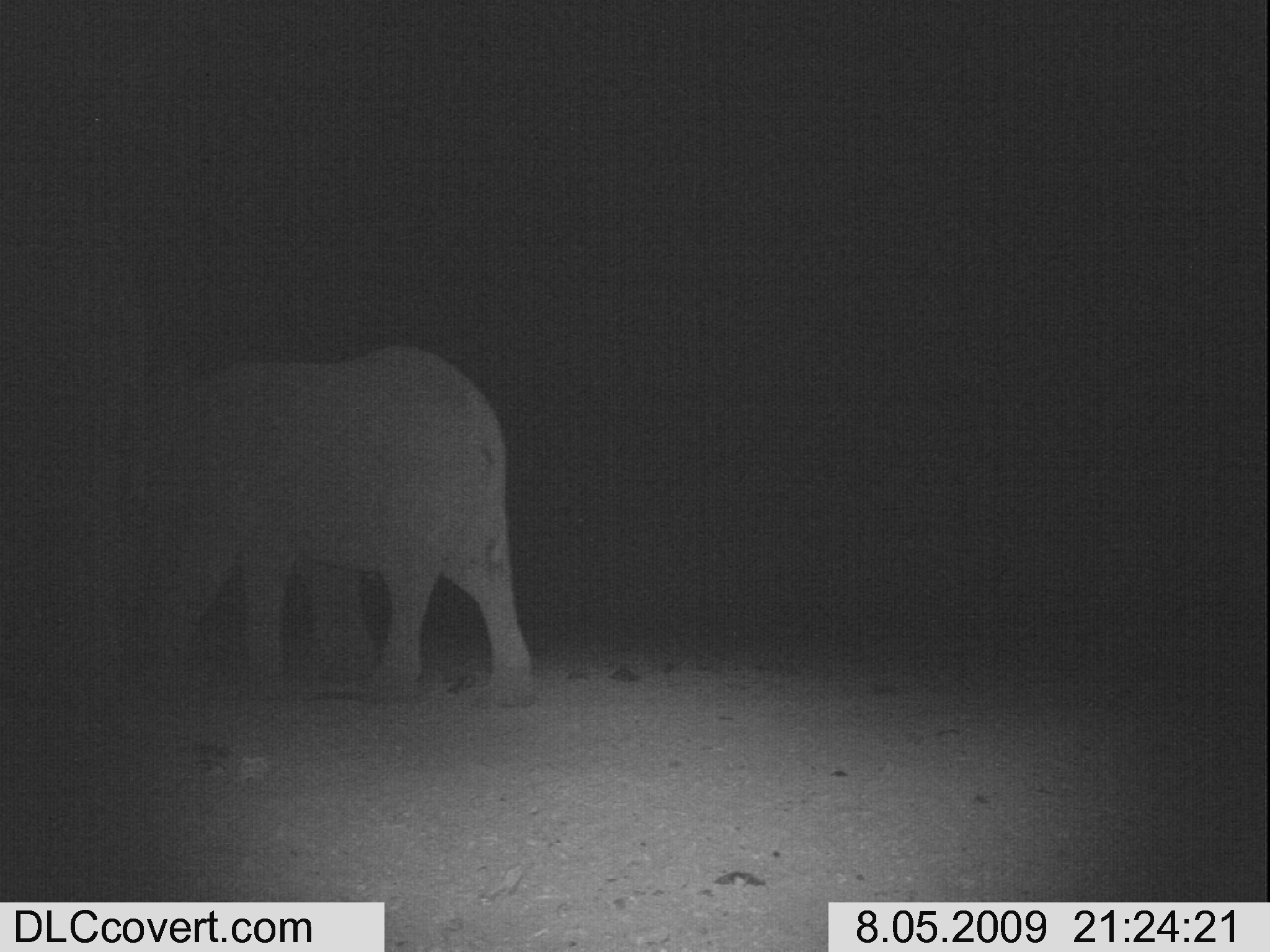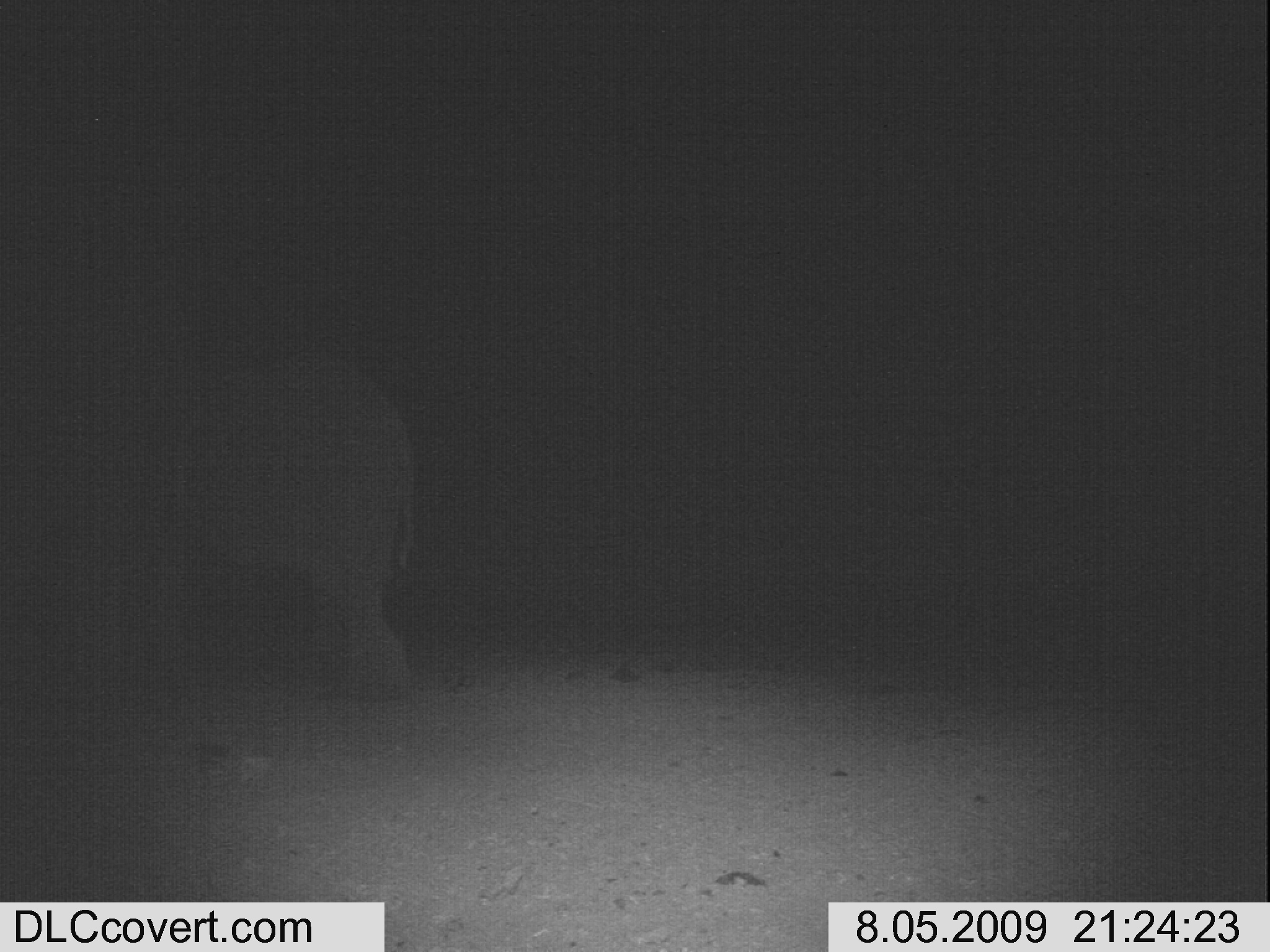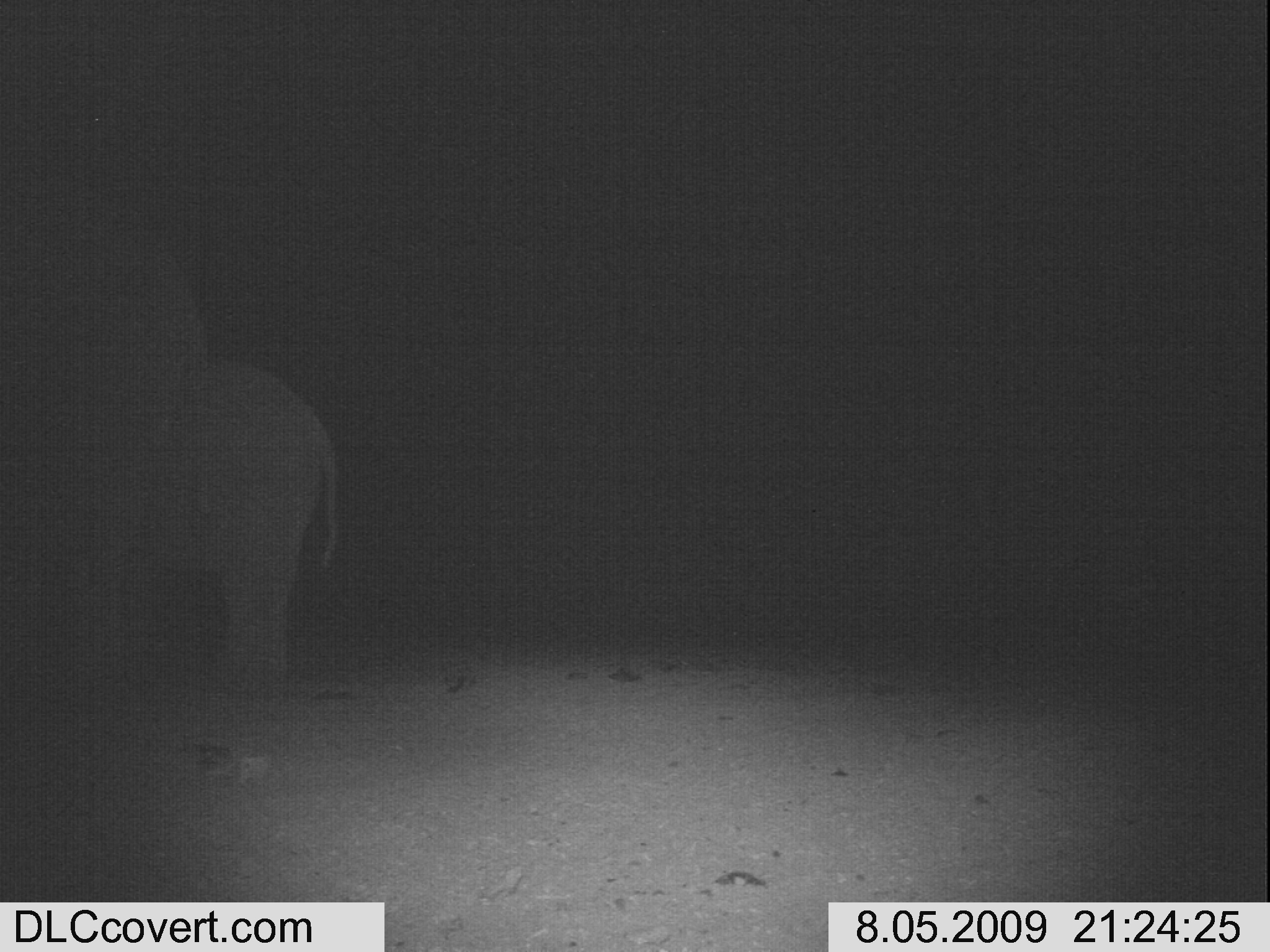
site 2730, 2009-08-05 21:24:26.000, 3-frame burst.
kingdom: Animalia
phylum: Chordata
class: Mammalia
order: Proboscidea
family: Elephantidae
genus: Loxodonta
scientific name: Loxodonta africana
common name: african bush elephant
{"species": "Loxodonta africana (african bush elephant)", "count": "2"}